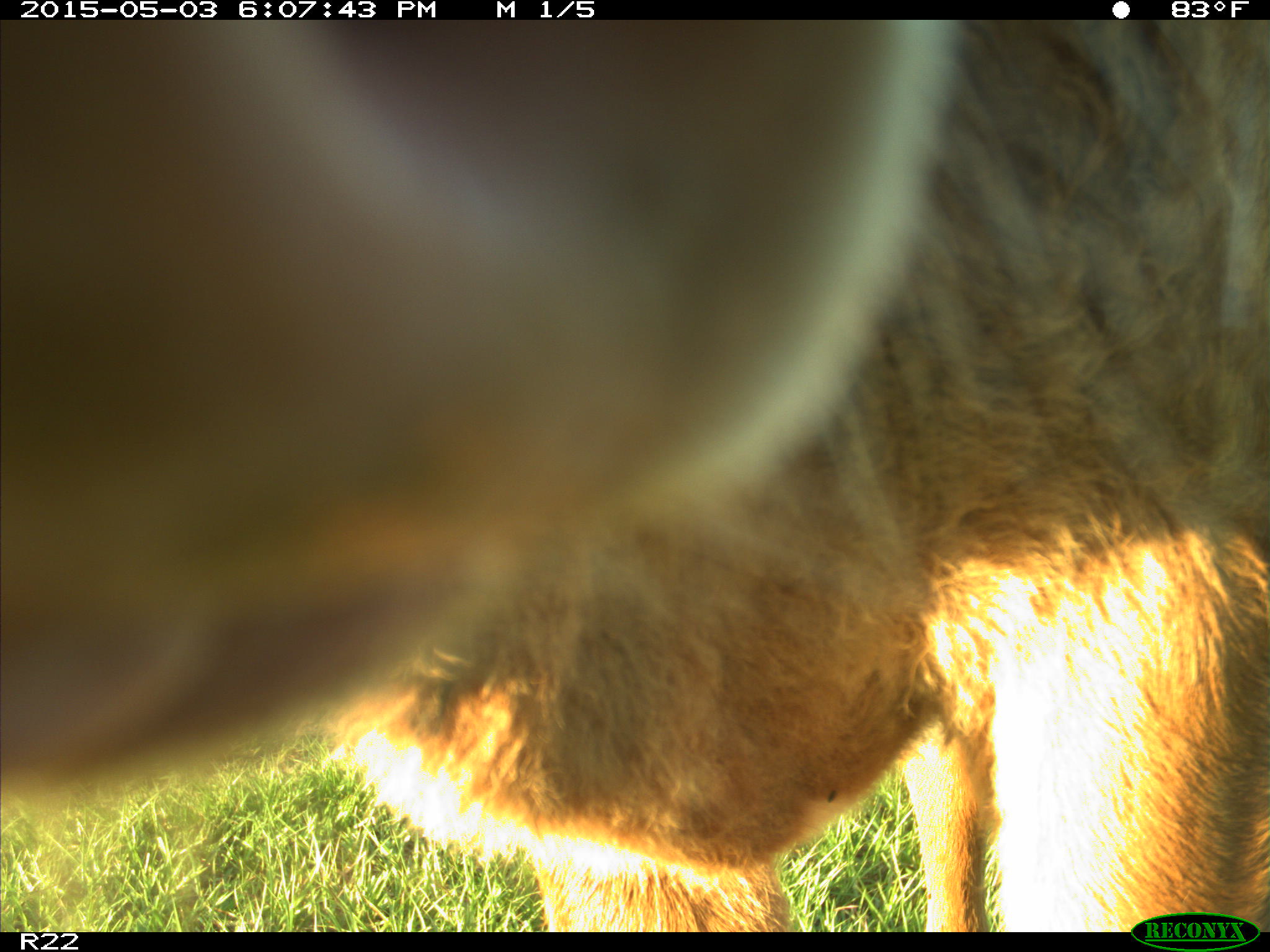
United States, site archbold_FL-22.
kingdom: Animalia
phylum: Chordata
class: Mammalia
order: Artiodactyla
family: Bovidae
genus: Bos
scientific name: Bos taurus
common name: domestic cow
Bos taurus (domestic cow).